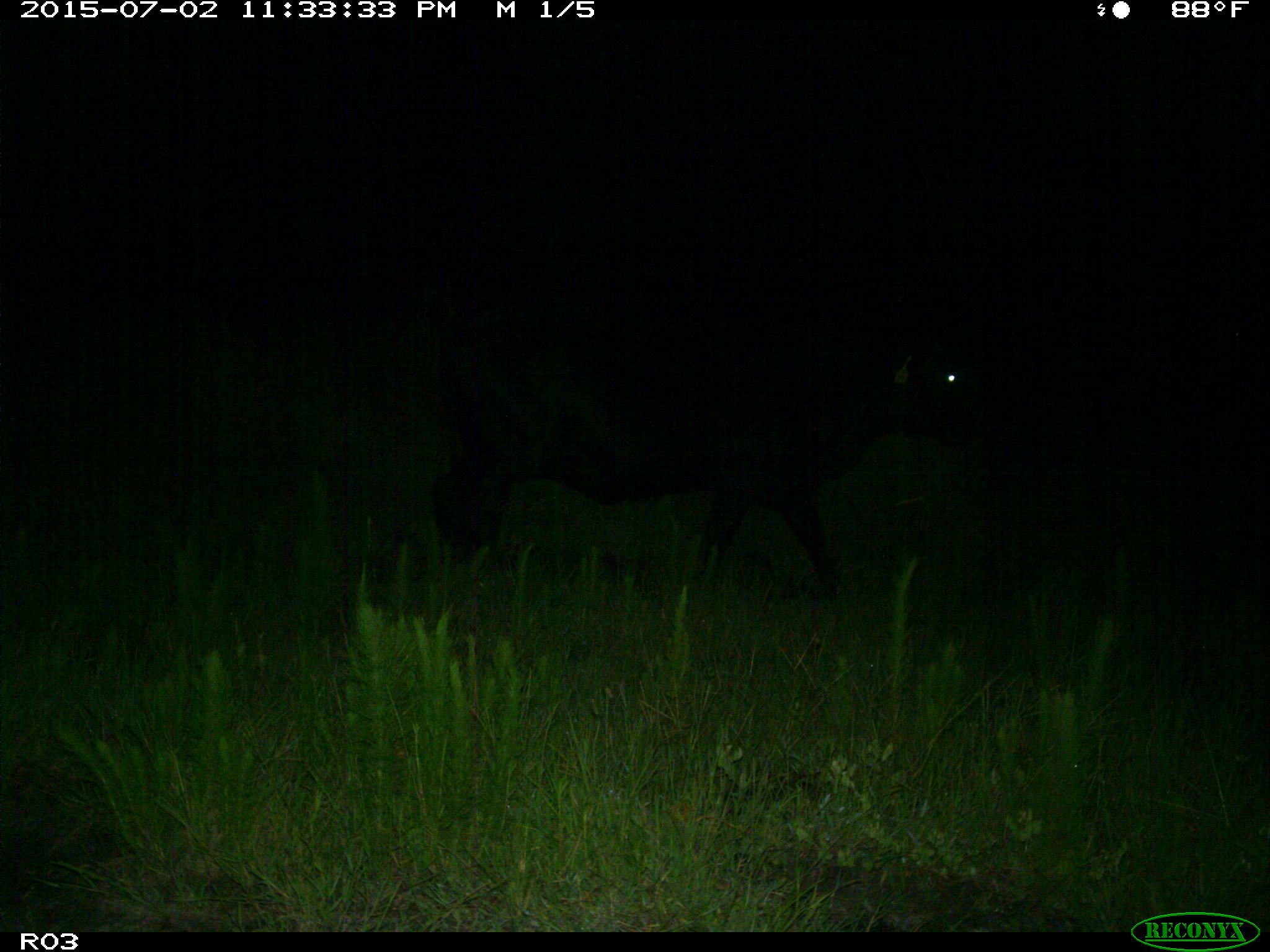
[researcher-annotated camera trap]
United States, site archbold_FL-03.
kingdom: Animalia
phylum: Chordata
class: Mammalia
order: Artiodactyla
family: Bovidae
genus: Bos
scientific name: Bos taurus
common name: domestic cow